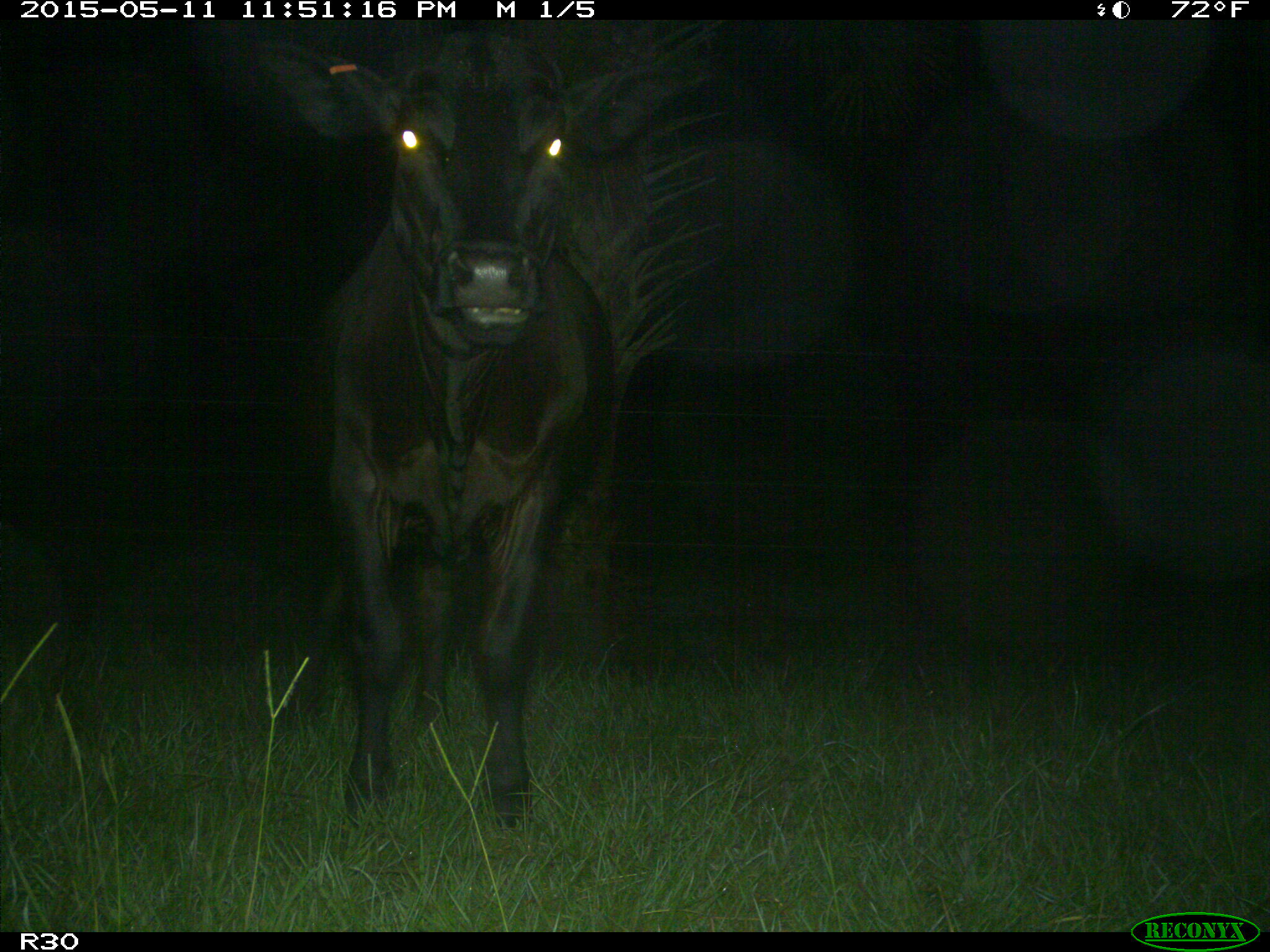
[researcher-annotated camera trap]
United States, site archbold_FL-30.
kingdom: Animalia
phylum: Chordata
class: Mammalia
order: Artiodactyla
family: Bovidae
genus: Bos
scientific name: Bos taurus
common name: domestic cow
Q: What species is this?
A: Bos taurus (domestic cow).